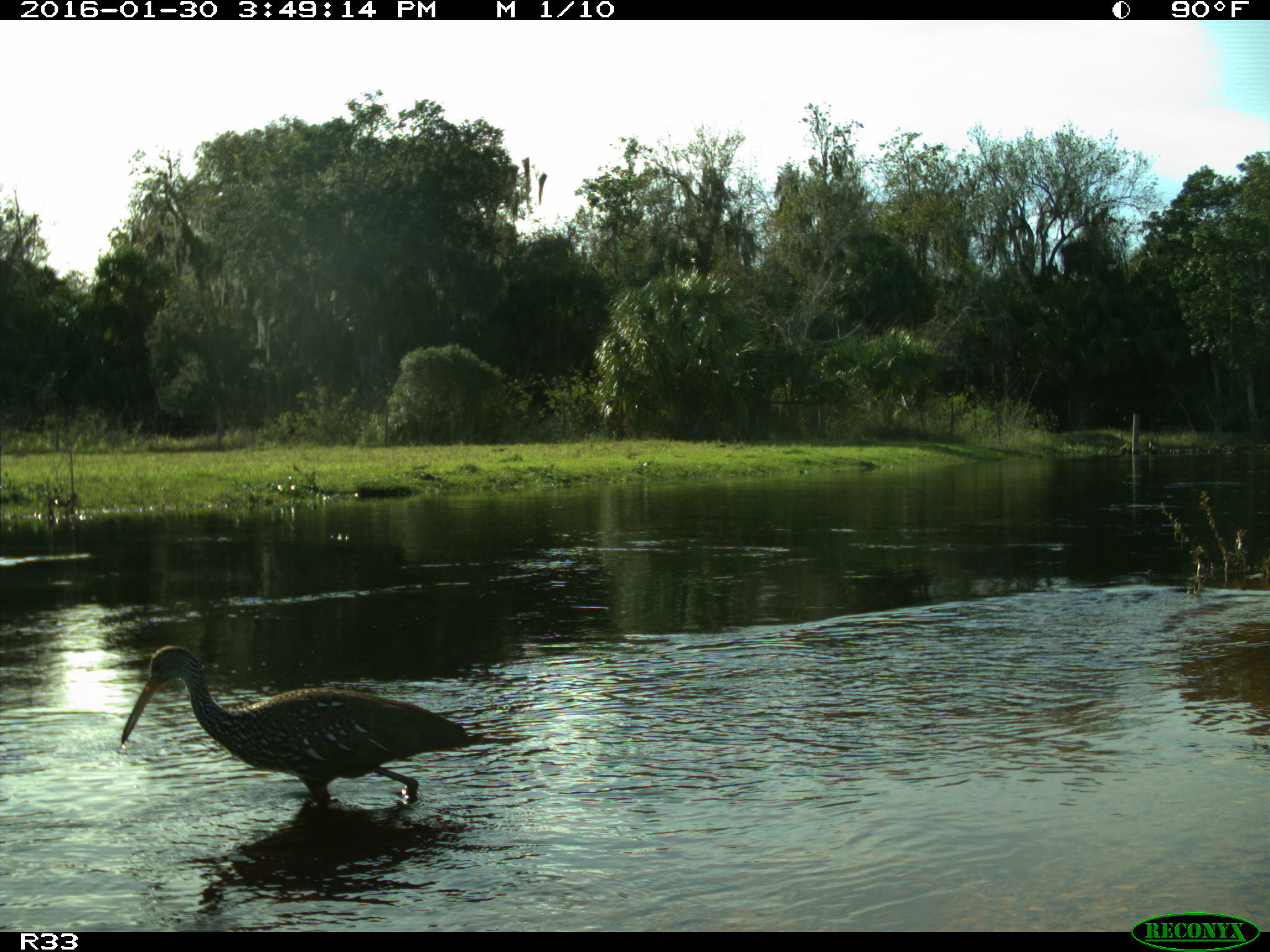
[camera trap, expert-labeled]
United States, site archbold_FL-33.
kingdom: Animalia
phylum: Chordata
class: Aves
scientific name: Aves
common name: birds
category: unidentified bird